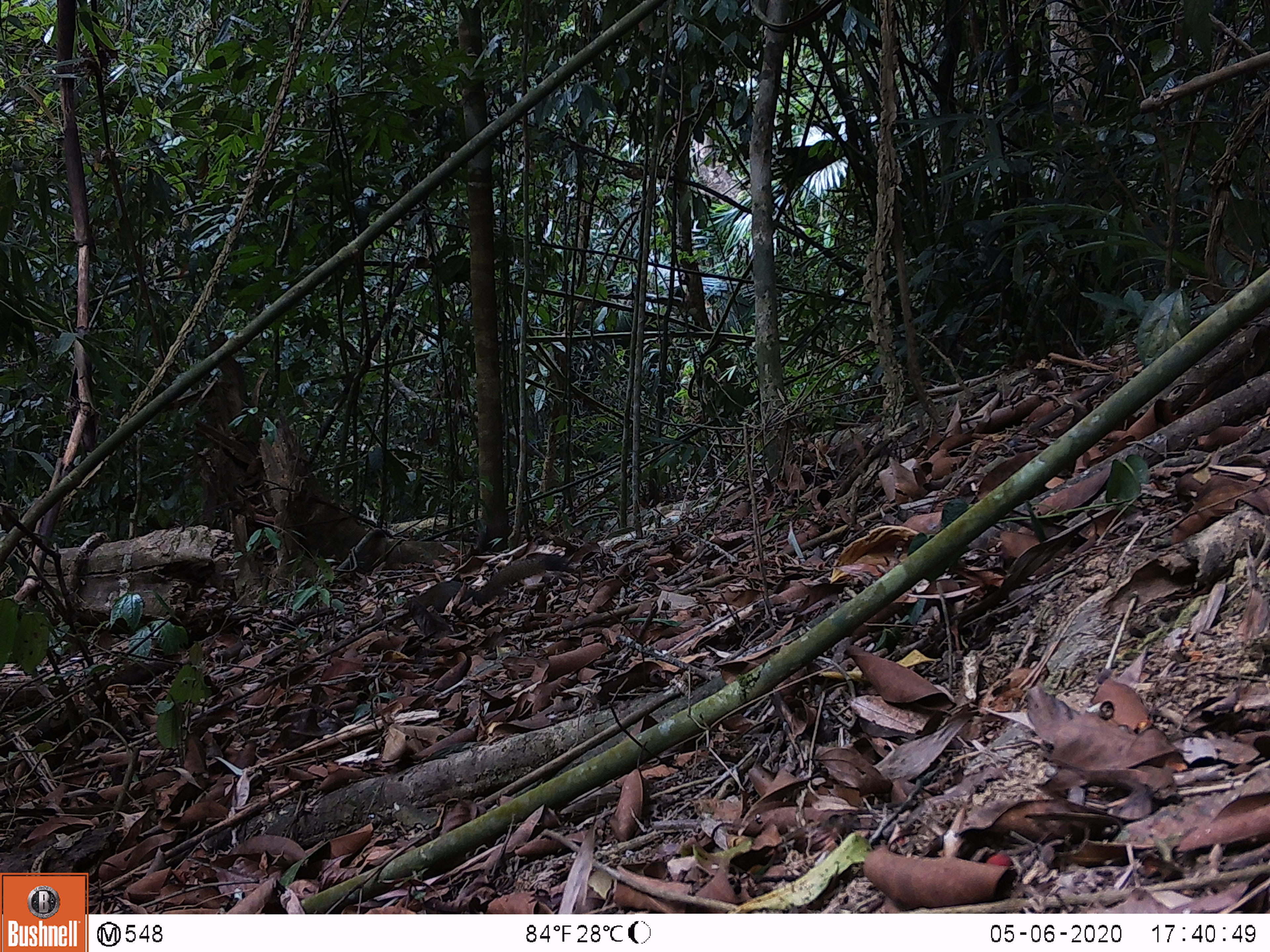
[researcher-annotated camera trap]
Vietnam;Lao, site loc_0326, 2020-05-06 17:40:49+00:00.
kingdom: Animalia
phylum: Chordata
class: Mammalia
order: Rodentia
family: Sciuridae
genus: Callosciurus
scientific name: Callosciurus erythraeus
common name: pallas's squirrel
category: pallass squirrel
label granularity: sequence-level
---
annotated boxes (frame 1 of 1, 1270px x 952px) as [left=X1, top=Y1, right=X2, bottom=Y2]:
pallass squirrel: [left=403, top=554, right=574, bottom=613]